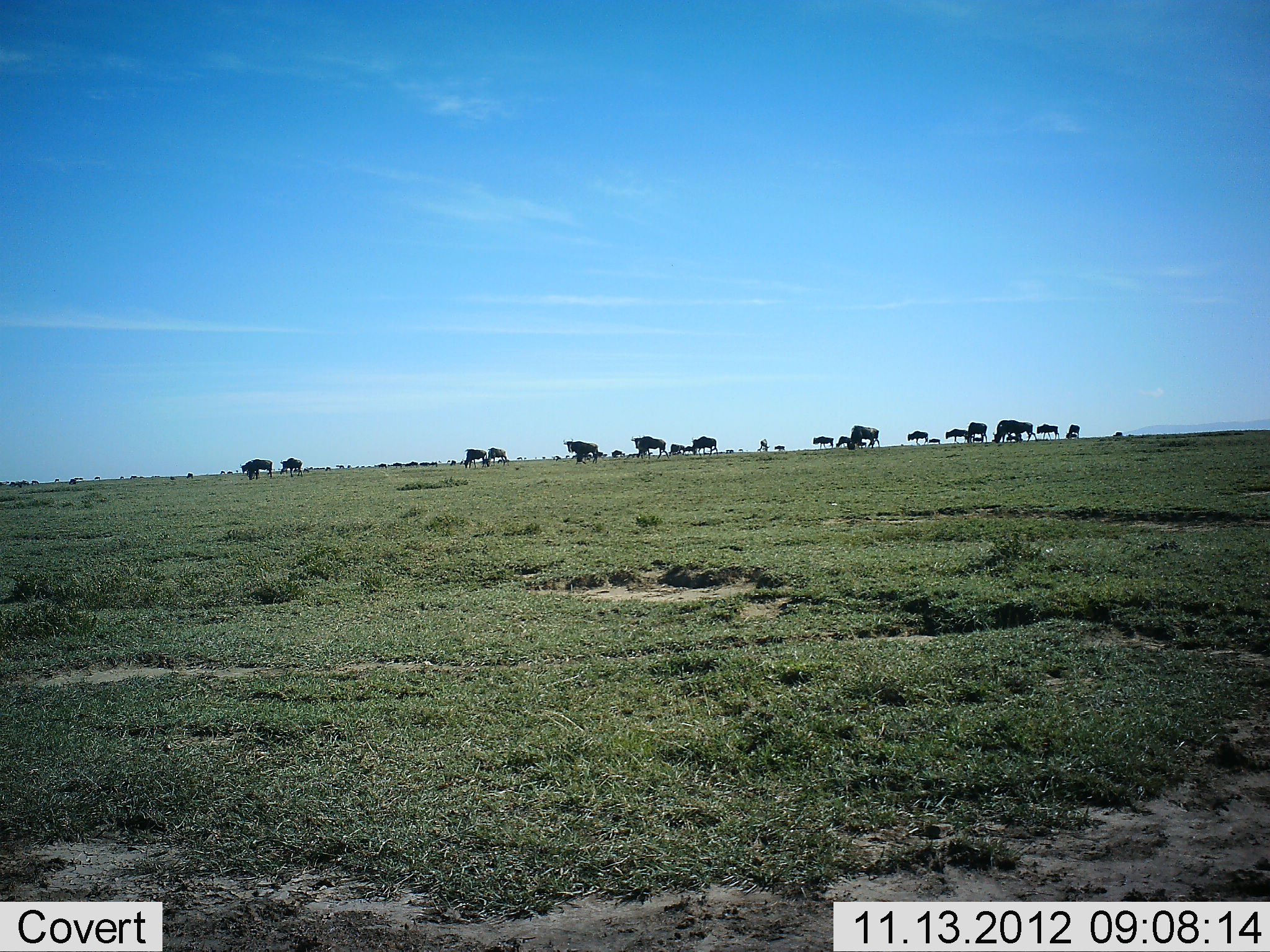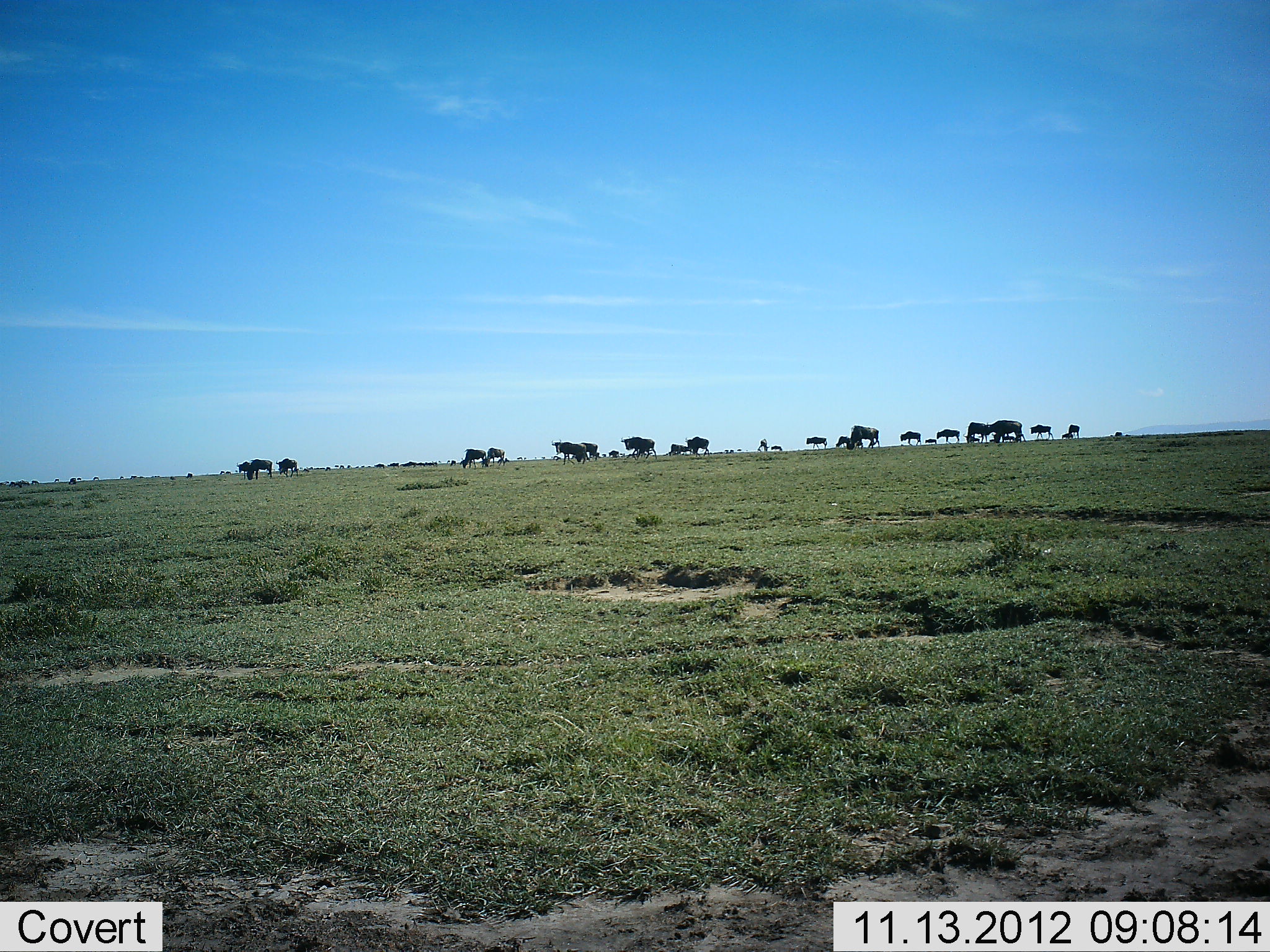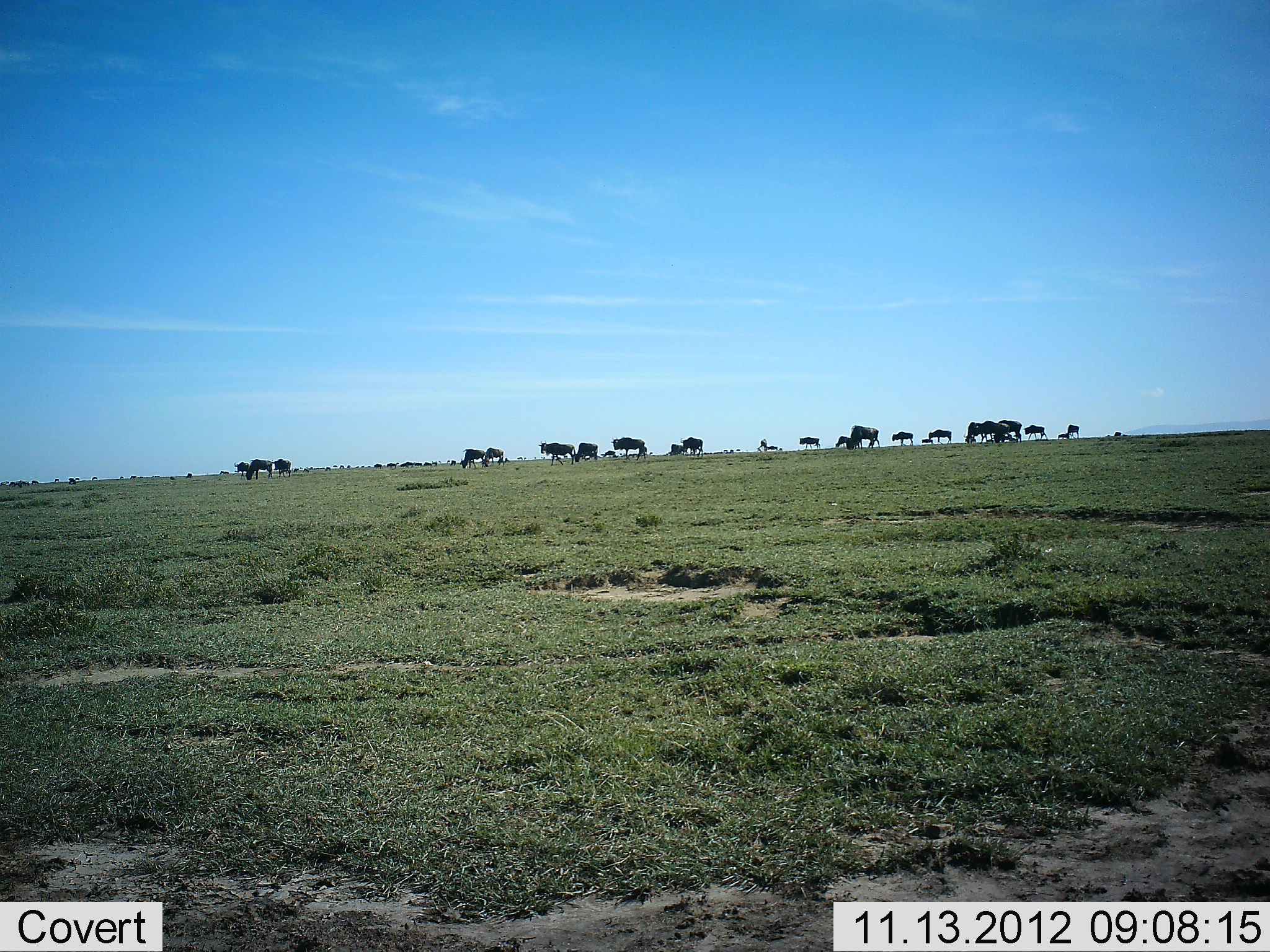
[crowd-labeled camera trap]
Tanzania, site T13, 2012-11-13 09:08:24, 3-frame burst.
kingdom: Animalia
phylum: Chordata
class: Mammalia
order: Artiodactyla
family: Bovidae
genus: Connochaetes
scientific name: Connochaetes taurinus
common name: blue wildebeest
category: wildebeest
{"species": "wildebeest (blue wildebeest) (Connochaetes taurinus)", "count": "11-50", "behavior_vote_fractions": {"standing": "20%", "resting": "0%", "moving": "90%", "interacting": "0%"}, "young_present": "0%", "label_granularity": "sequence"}